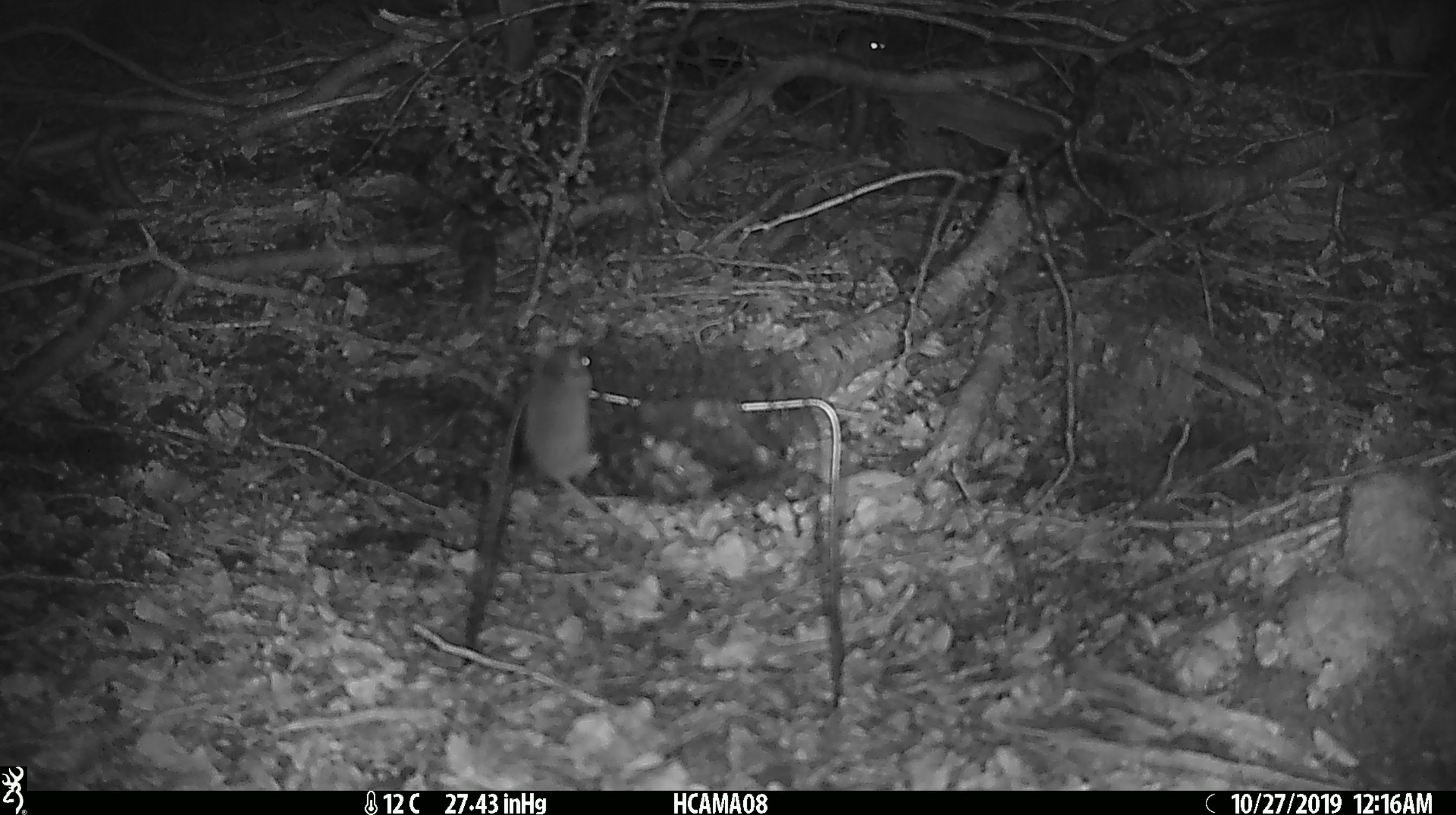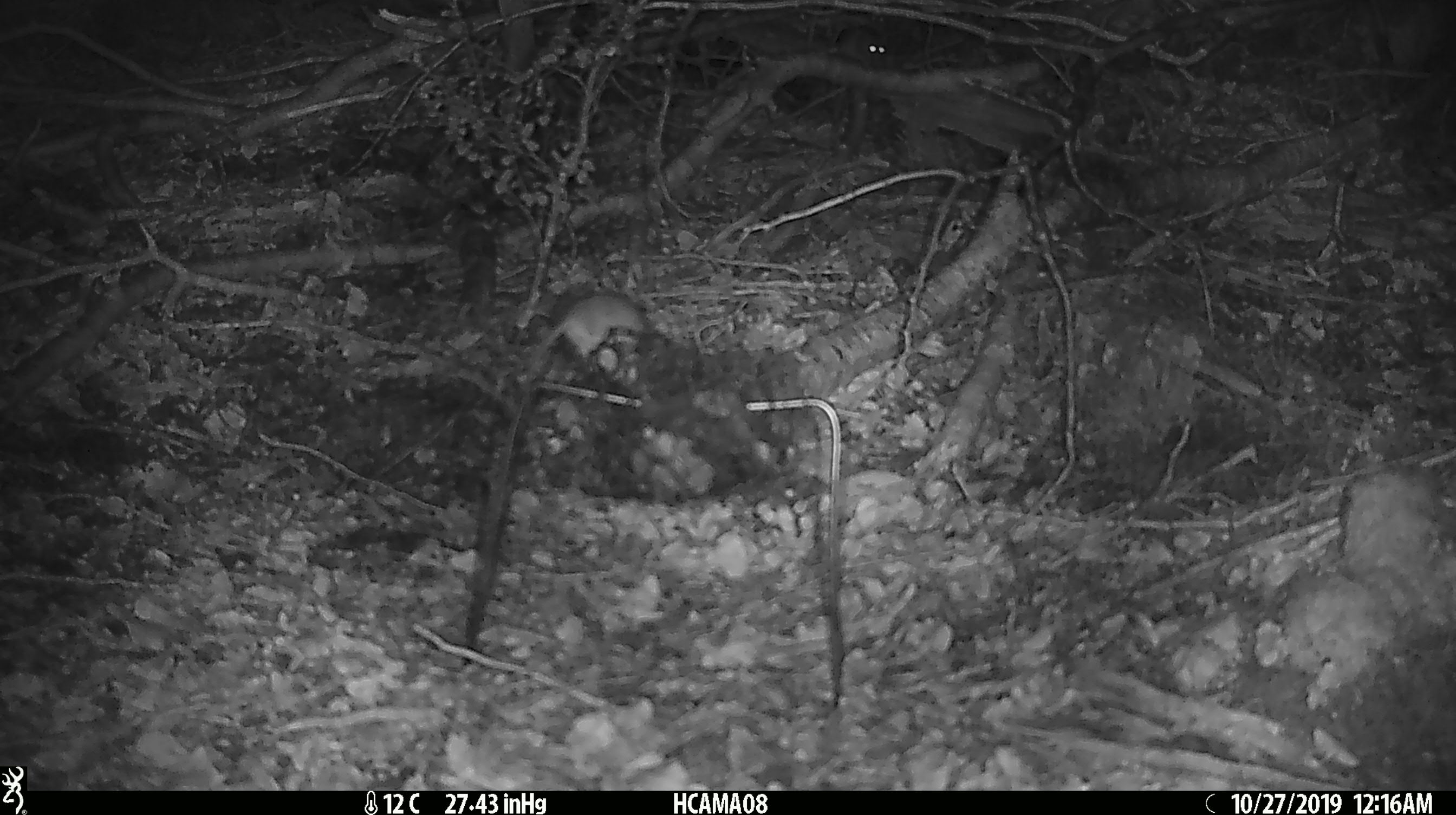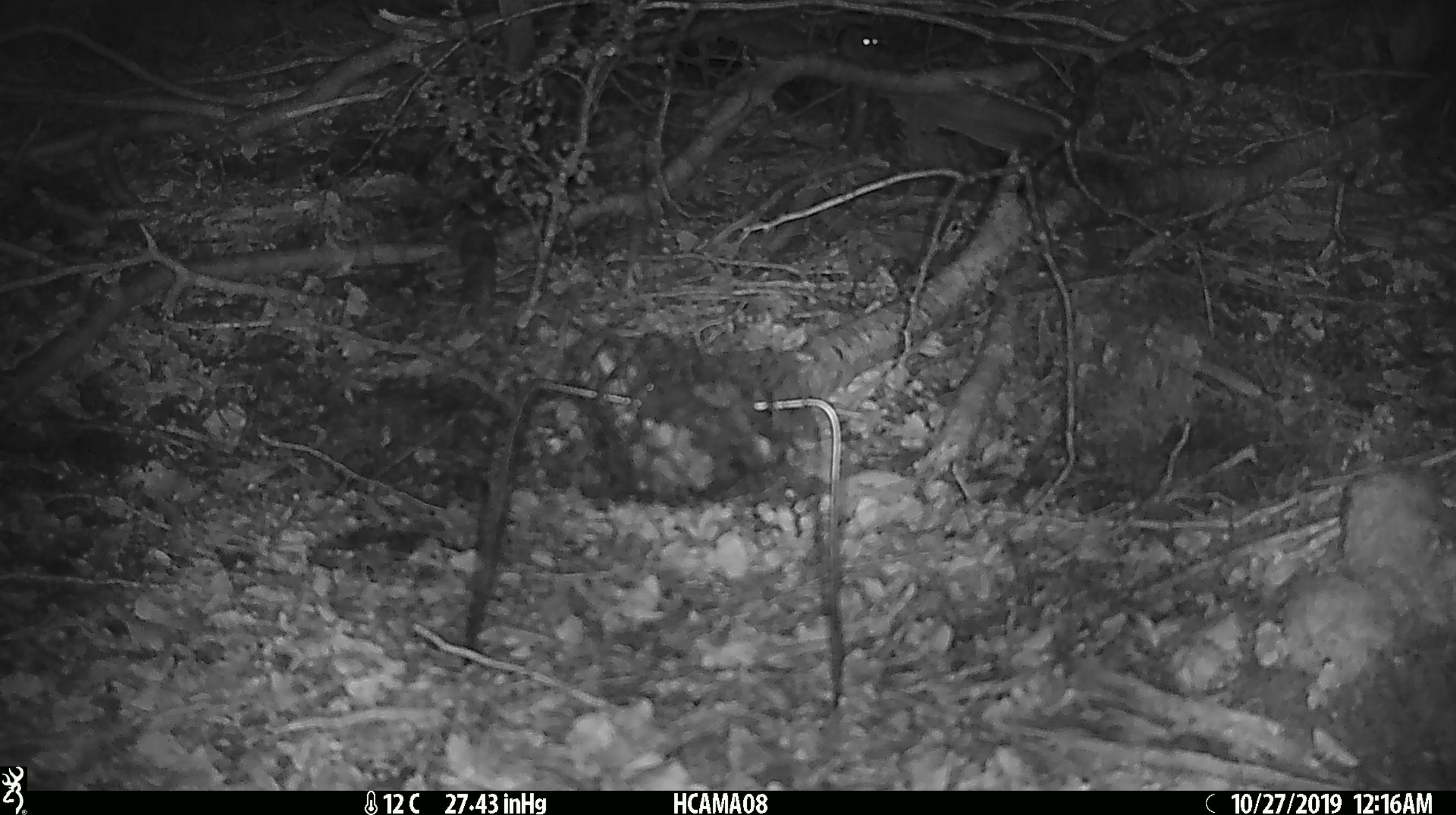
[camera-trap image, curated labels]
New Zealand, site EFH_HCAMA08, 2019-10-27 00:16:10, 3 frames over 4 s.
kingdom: Animalia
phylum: Chordata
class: Mammalia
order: Rodentia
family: Muridae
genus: Mus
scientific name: Mus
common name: mouse